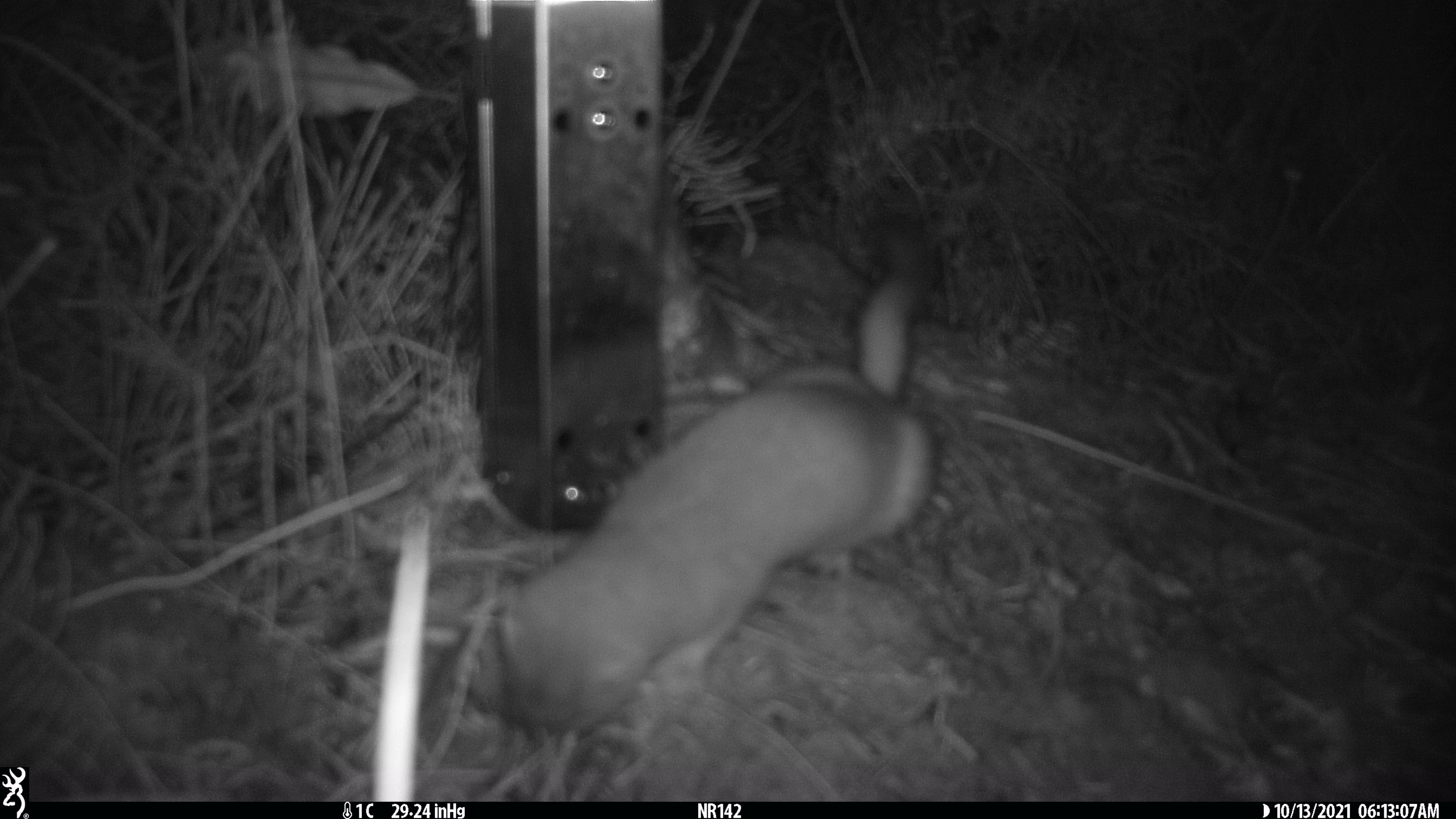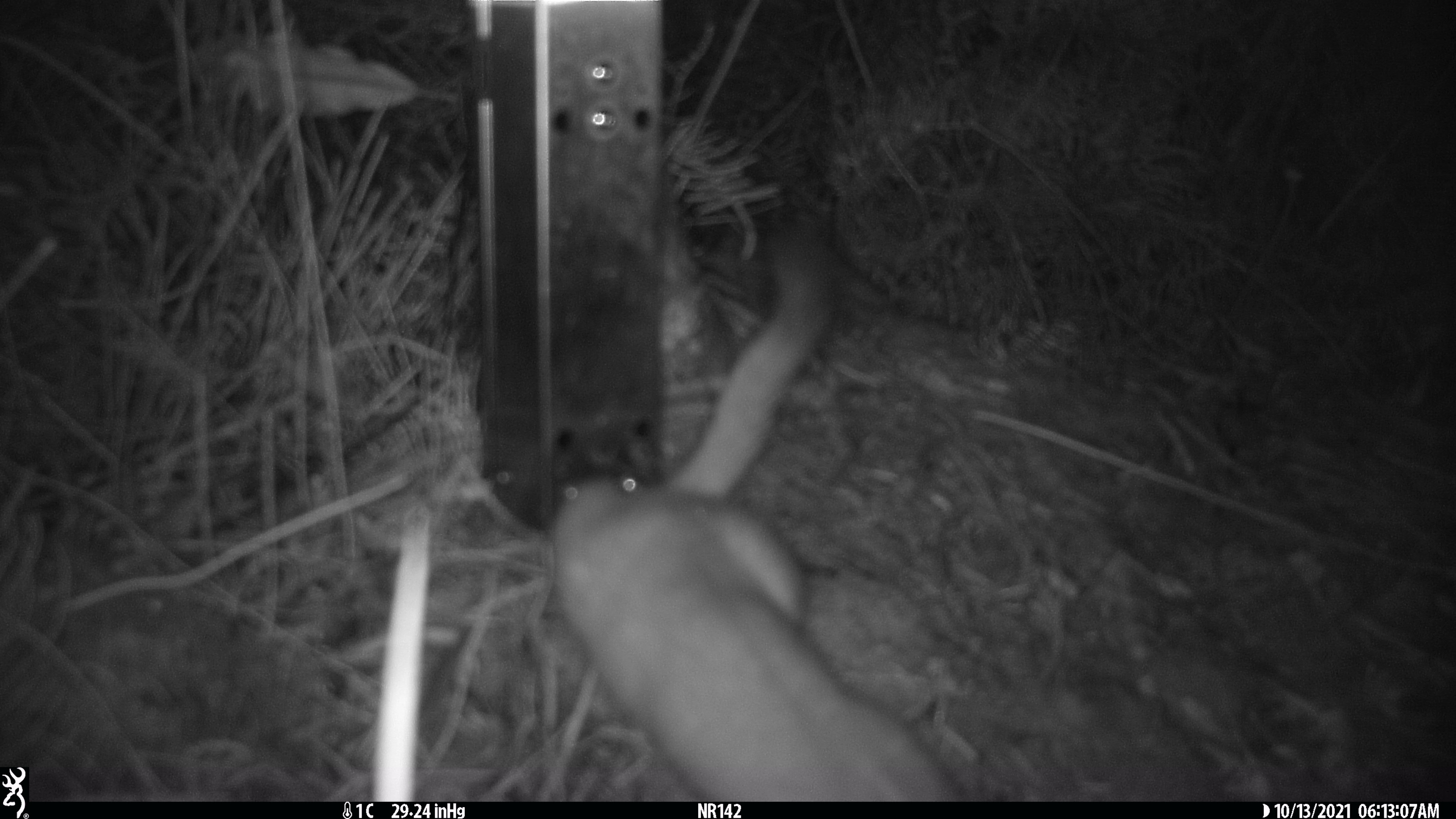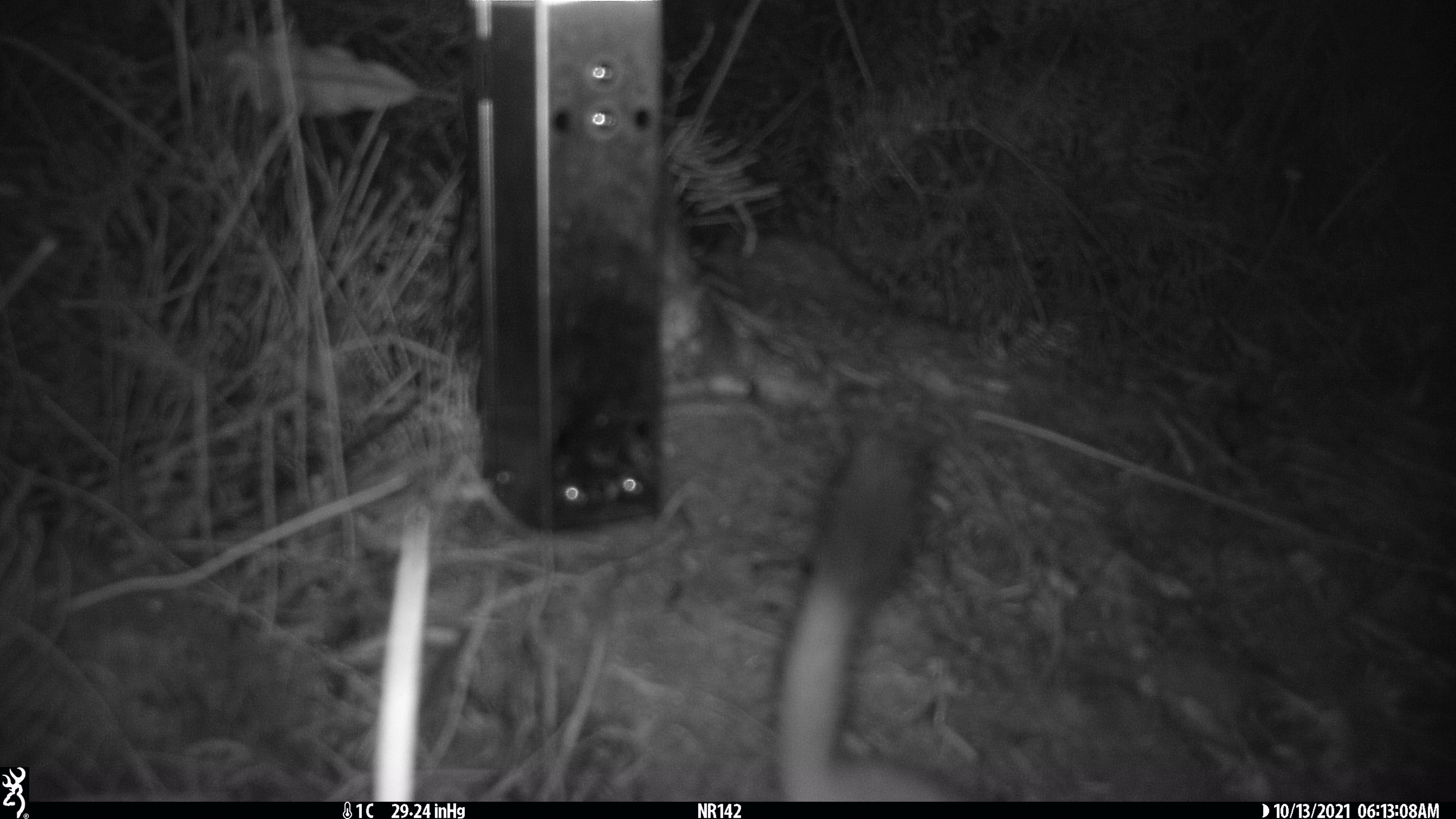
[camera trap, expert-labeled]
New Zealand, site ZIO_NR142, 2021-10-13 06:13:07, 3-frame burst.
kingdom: Animalia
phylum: Chordata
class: Mammalia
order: Carnivora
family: Mustelidae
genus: Mustela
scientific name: Mustela erminea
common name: stoat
Stoat (Mustela erminea).